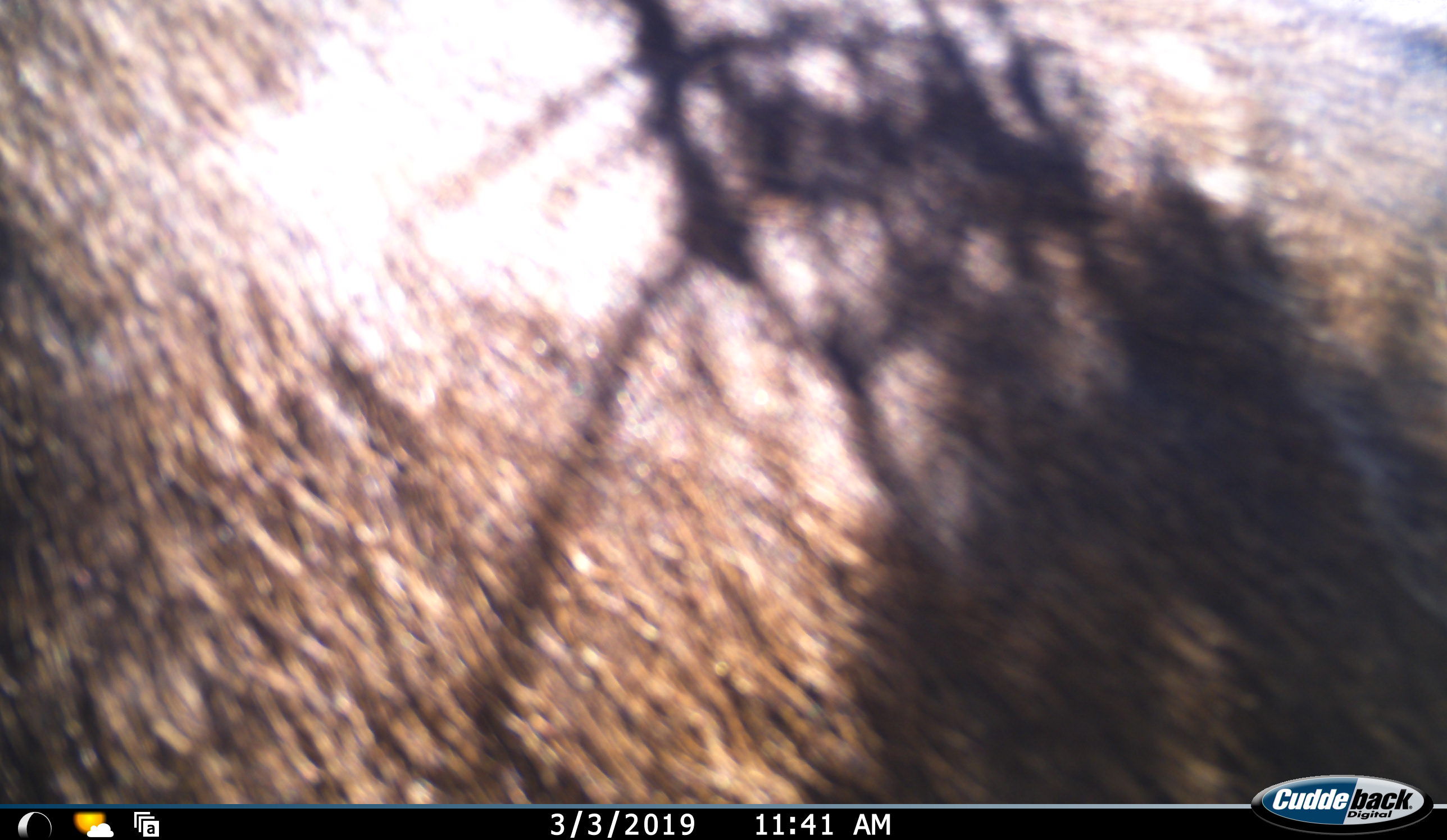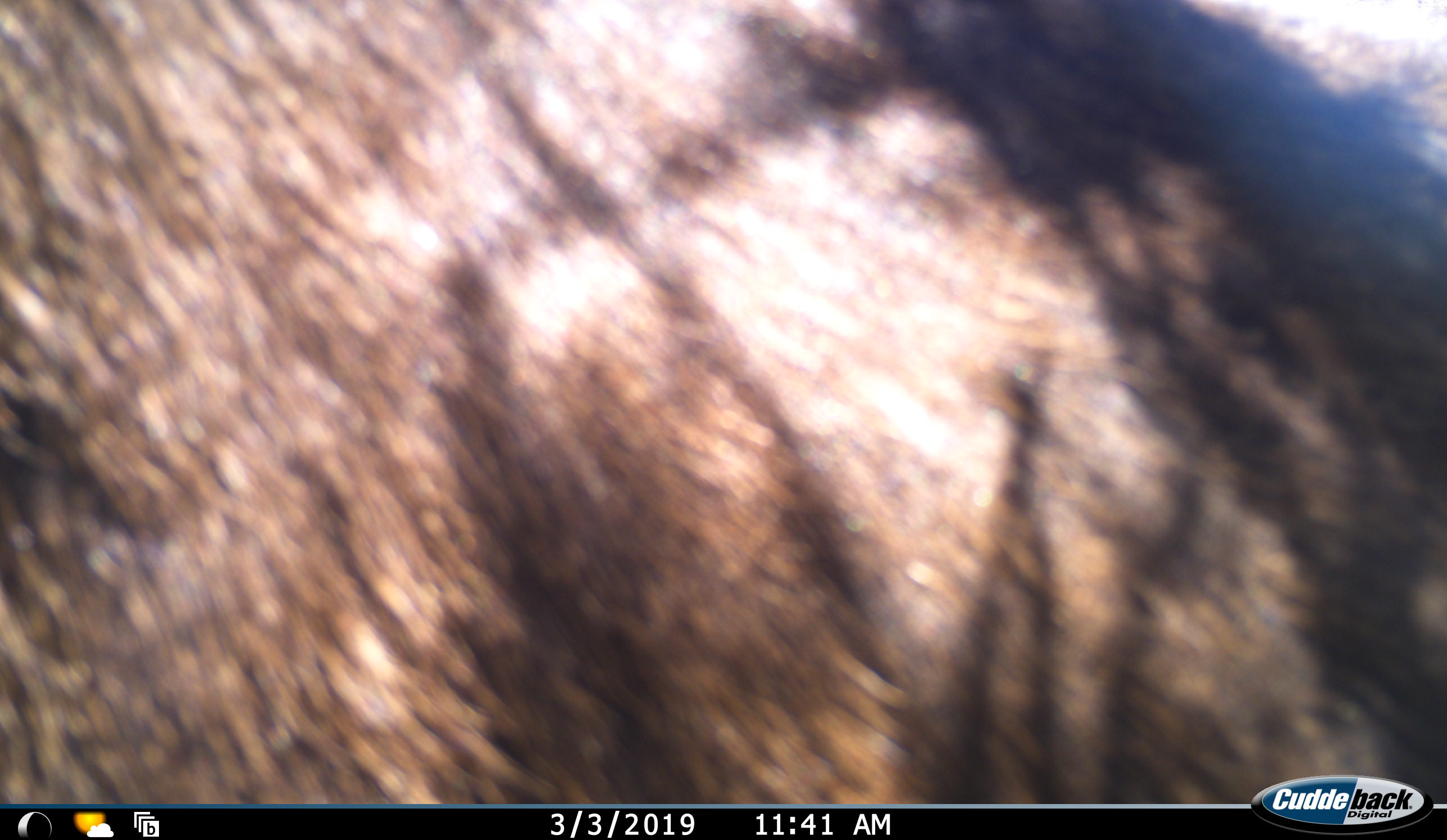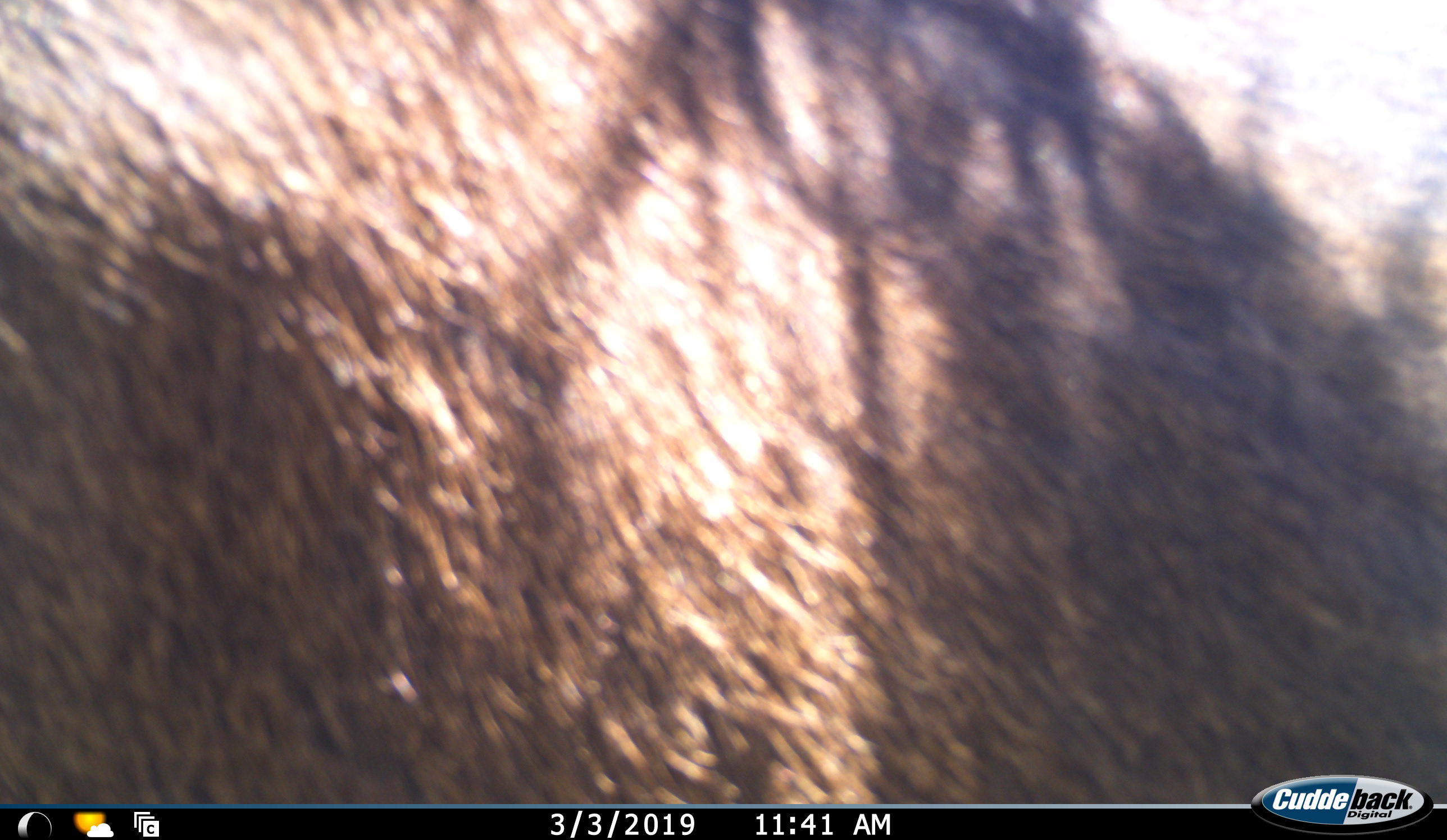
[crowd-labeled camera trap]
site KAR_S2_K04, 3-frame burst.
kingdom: Animalia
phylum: Chordata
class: Mammalia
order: Primates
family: Cercopithecidae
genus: Papio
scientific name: Papio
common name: baboon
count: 1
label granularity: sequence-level